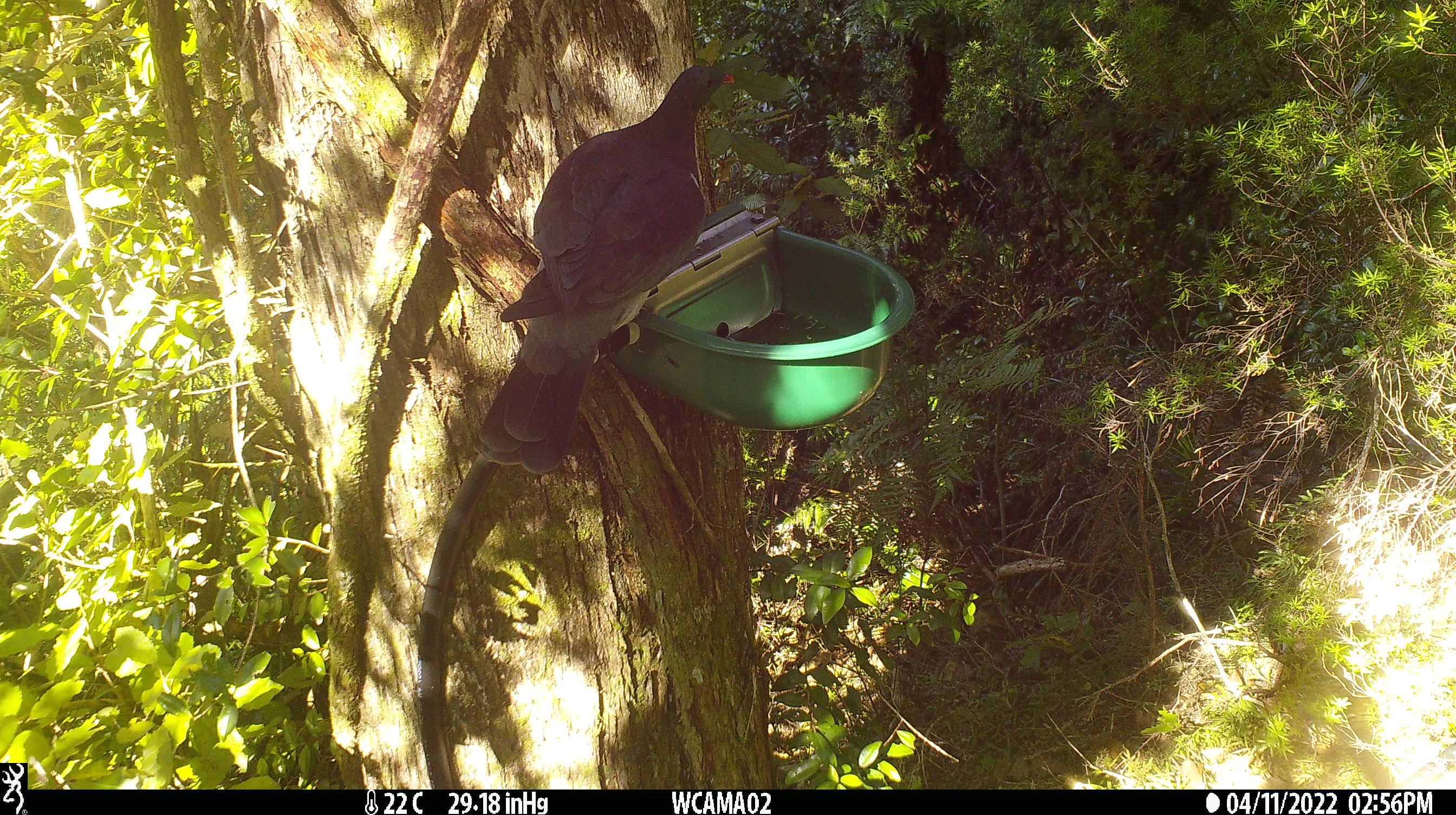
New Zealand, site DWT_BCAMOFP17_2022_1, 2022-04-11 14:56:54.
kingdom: Animalia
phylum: Chordata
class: Aves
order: Columbiformes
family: Columbidae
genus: Hemiphaga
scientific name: Hemiphaga novaeseelandiae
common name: new zealand pigeon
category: kereru